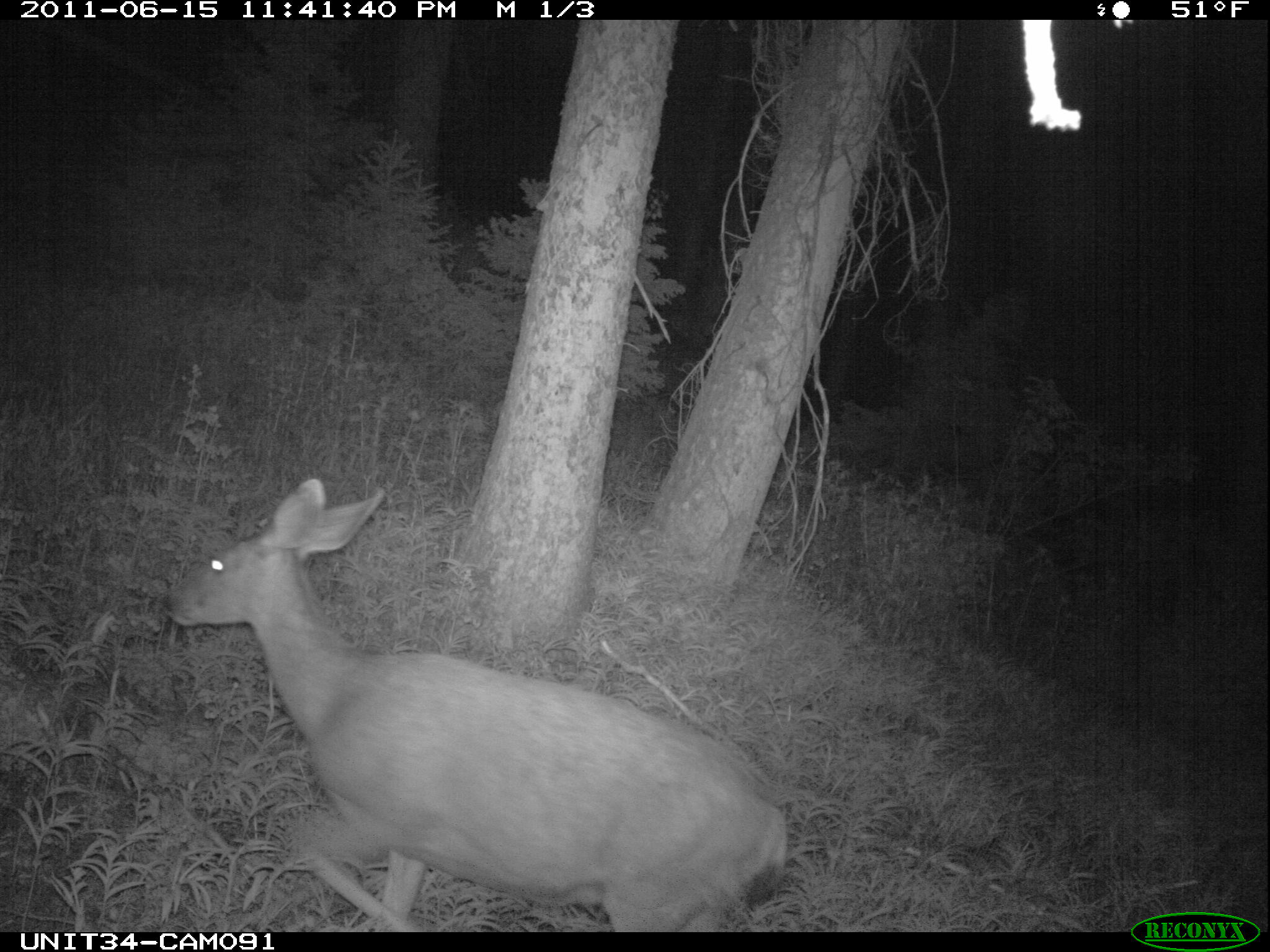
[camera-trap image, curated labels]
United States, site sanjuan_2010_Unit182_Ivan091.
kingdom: Animalia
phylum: Chordata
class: Mammalia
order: Artiodactyla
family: Cervidae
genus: Odocoileus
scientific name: Odocoileus hemionus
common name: mule deer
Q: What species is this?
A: Odocoileus hemionus (mule deer).